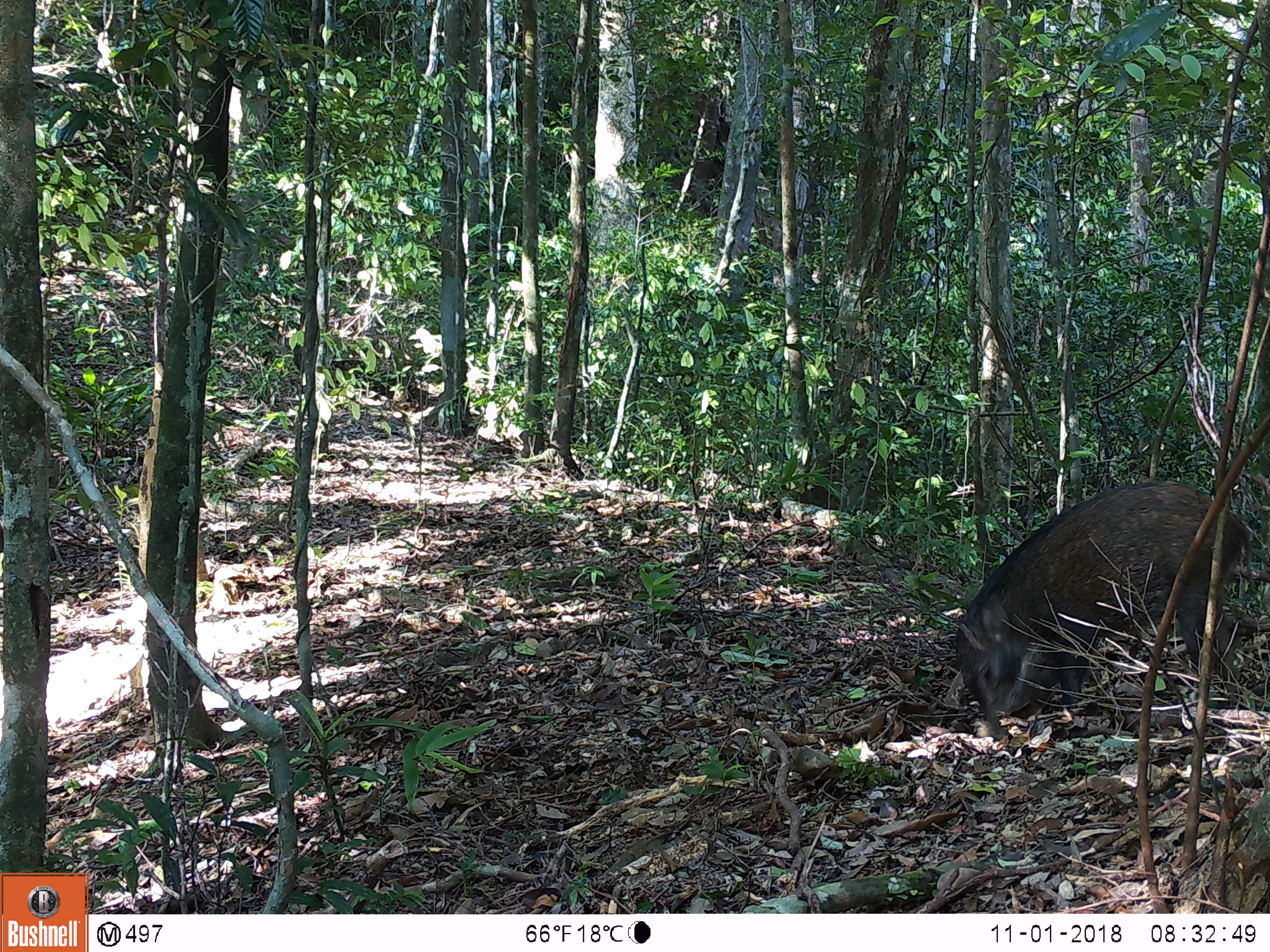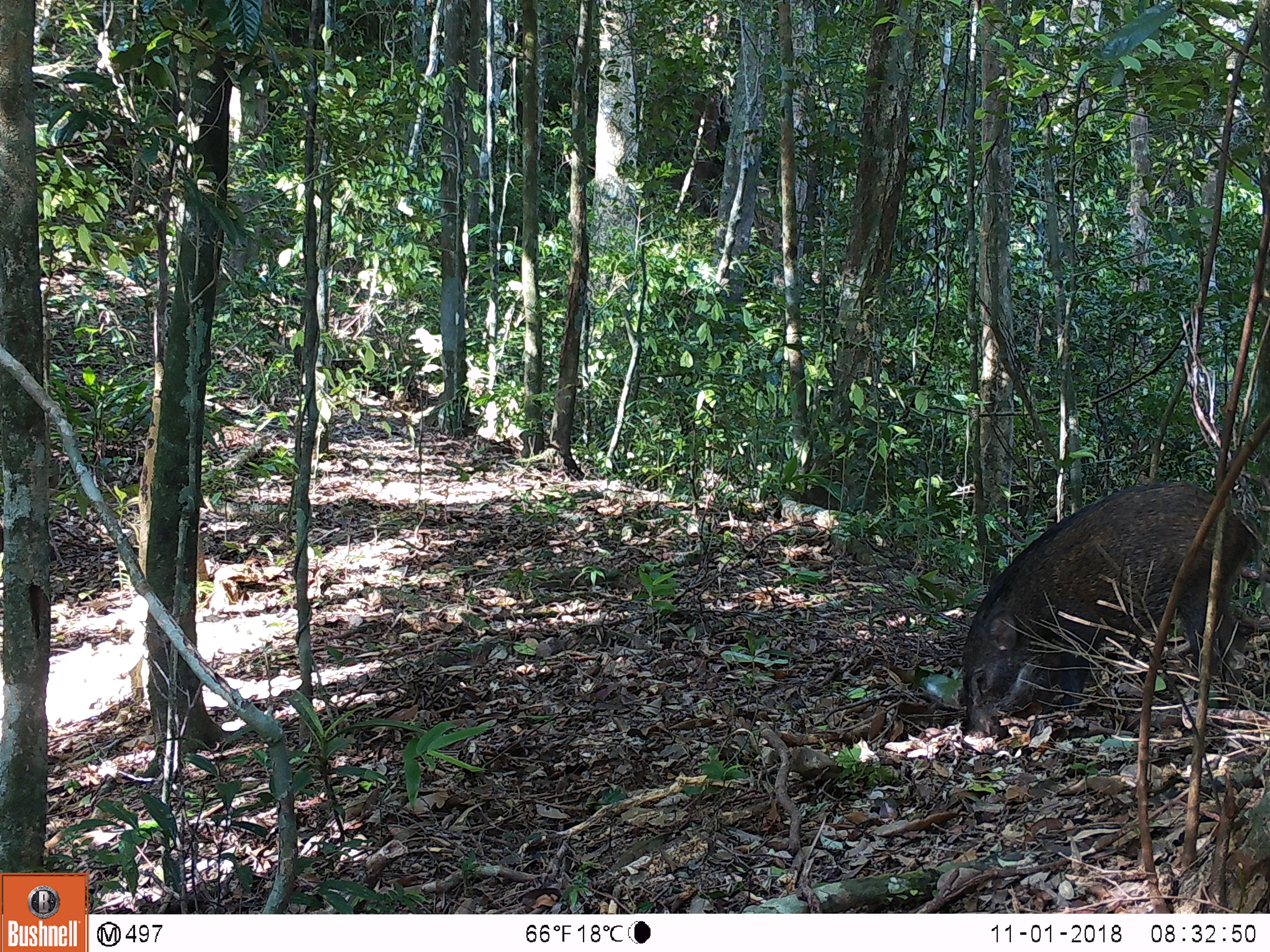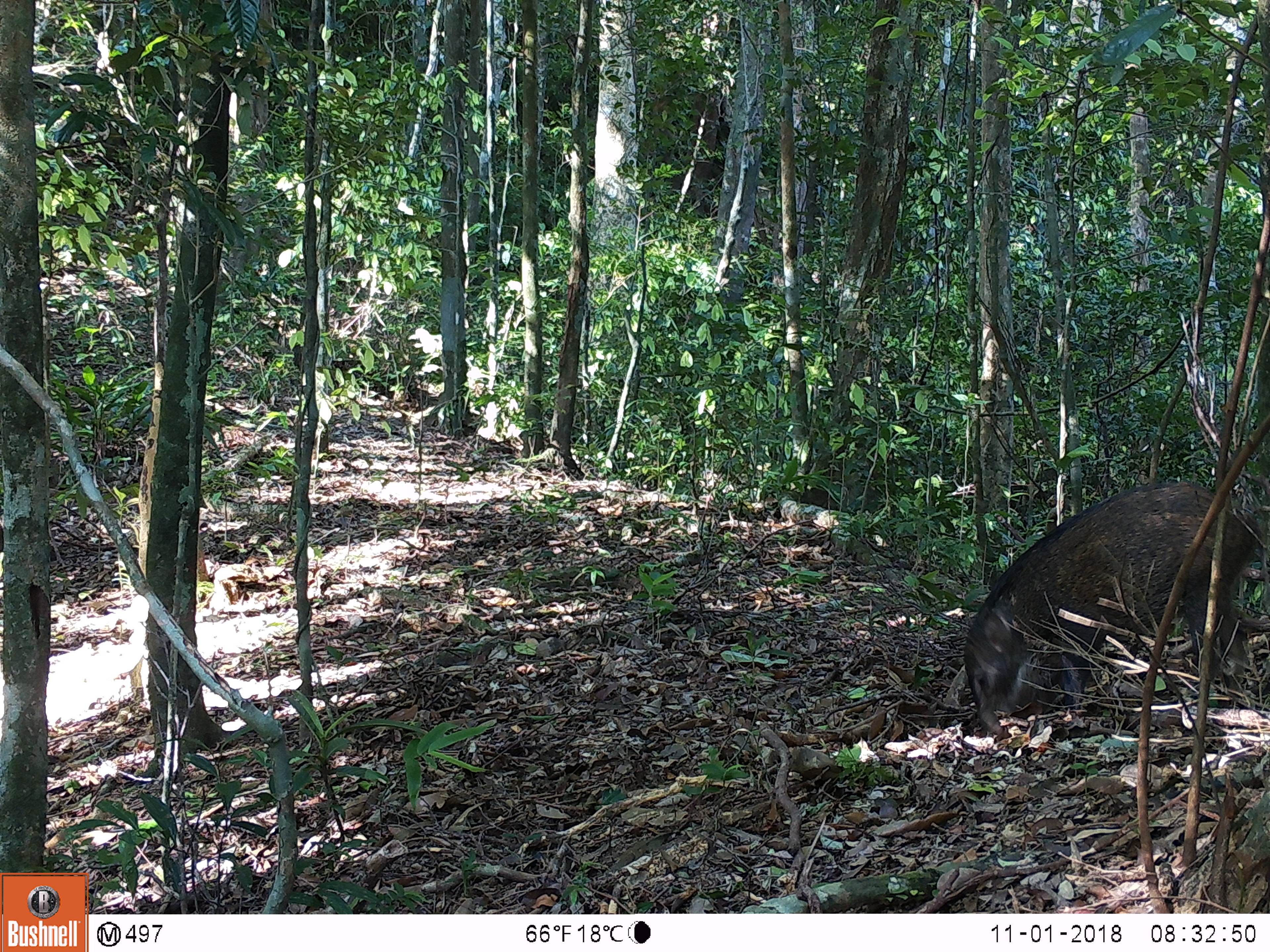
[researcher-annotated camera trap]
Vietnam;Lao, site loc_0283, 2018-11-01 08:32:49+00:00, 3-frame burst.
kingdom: Animalia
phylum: Chordata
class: Mammalia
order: Artiodactyla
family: Suidae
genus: Sus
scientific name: Sus scrofa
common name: eurasian wild pig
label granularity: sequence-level